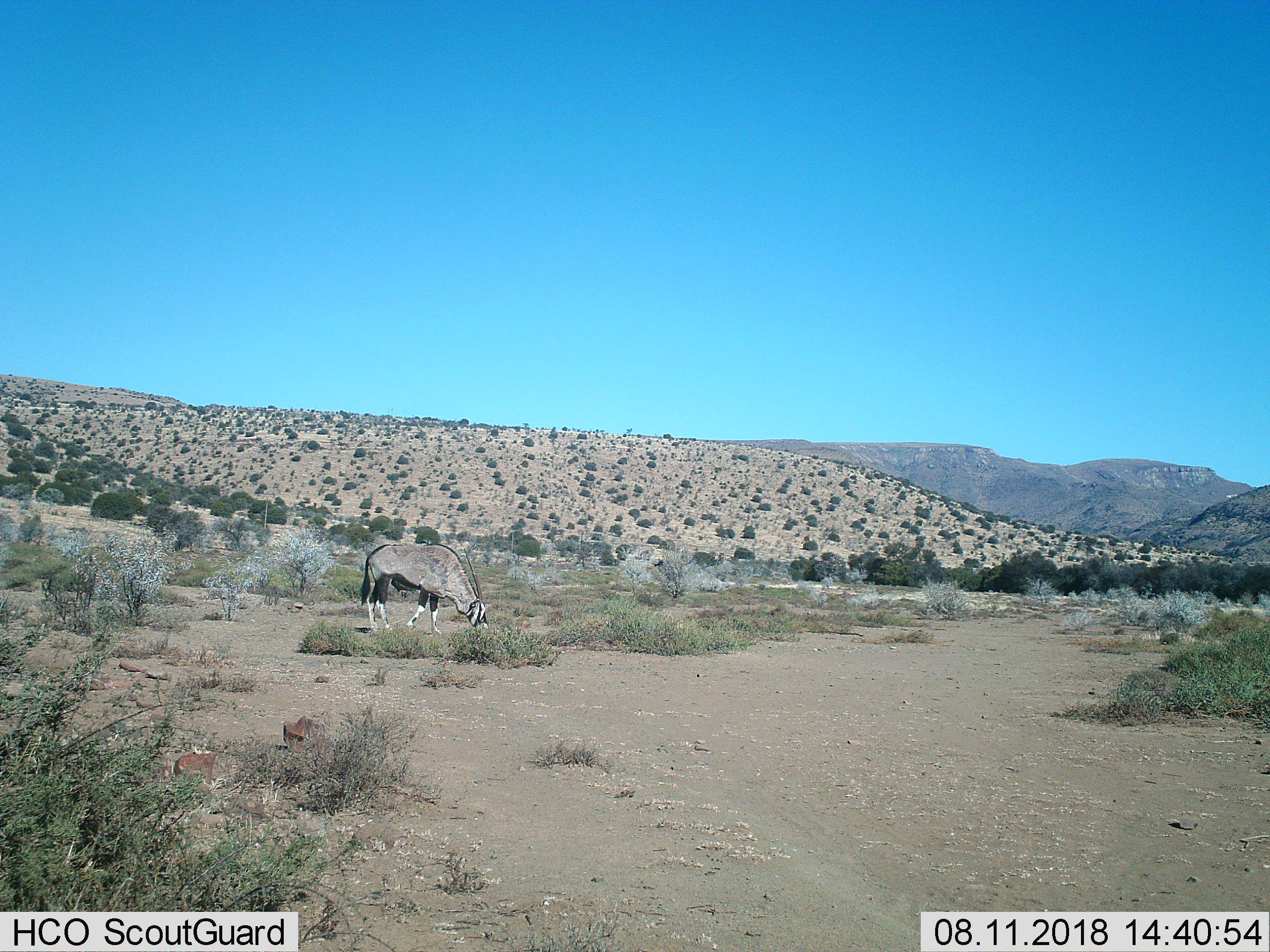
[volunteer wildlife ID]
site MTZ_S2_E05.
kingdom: Animalia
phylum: Chordata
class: Mammalia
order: Artiodactyla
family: Bovidae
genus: Oryx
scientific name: Oryx gazella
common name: gemsbok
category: oryx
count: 1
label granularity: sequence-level